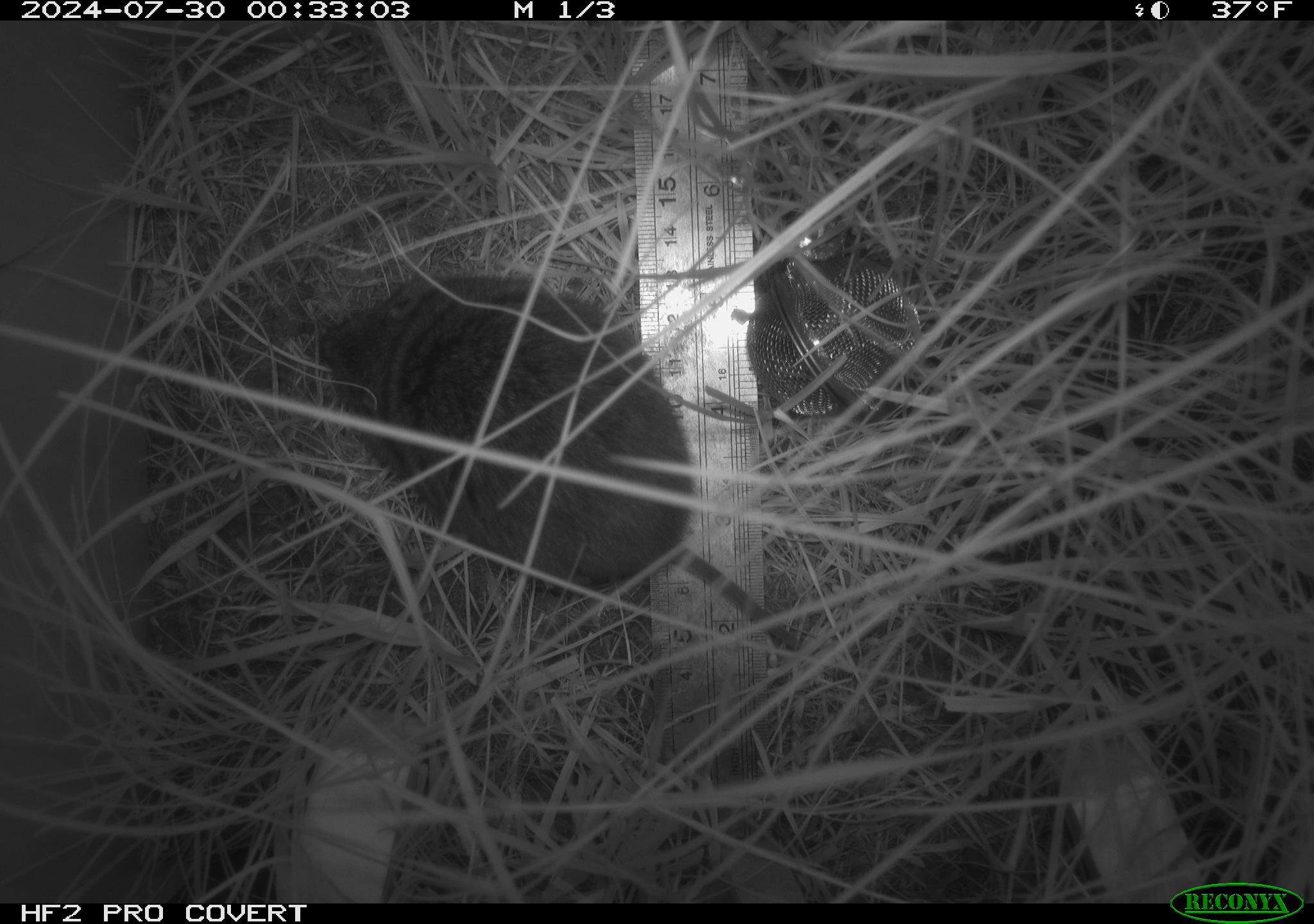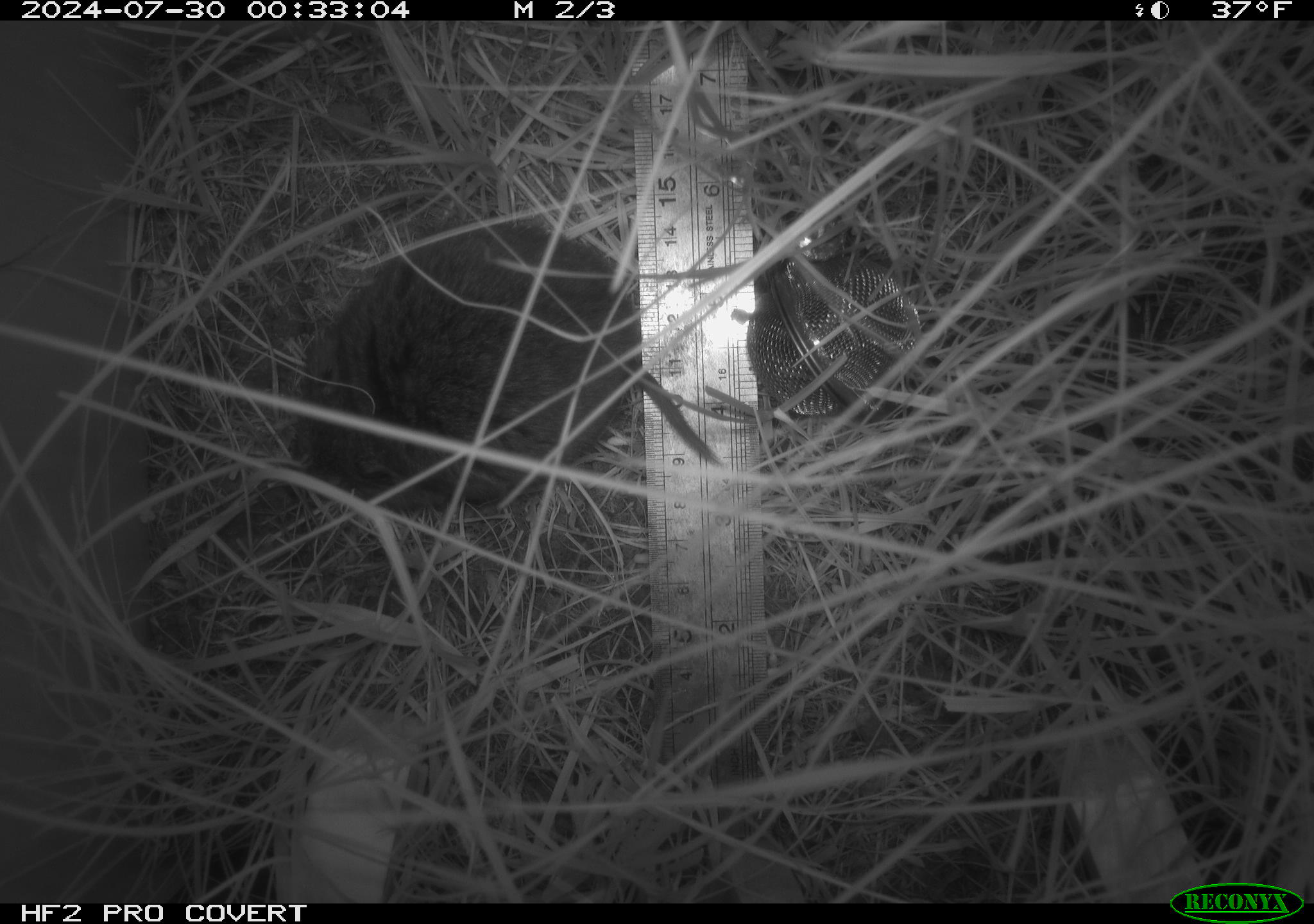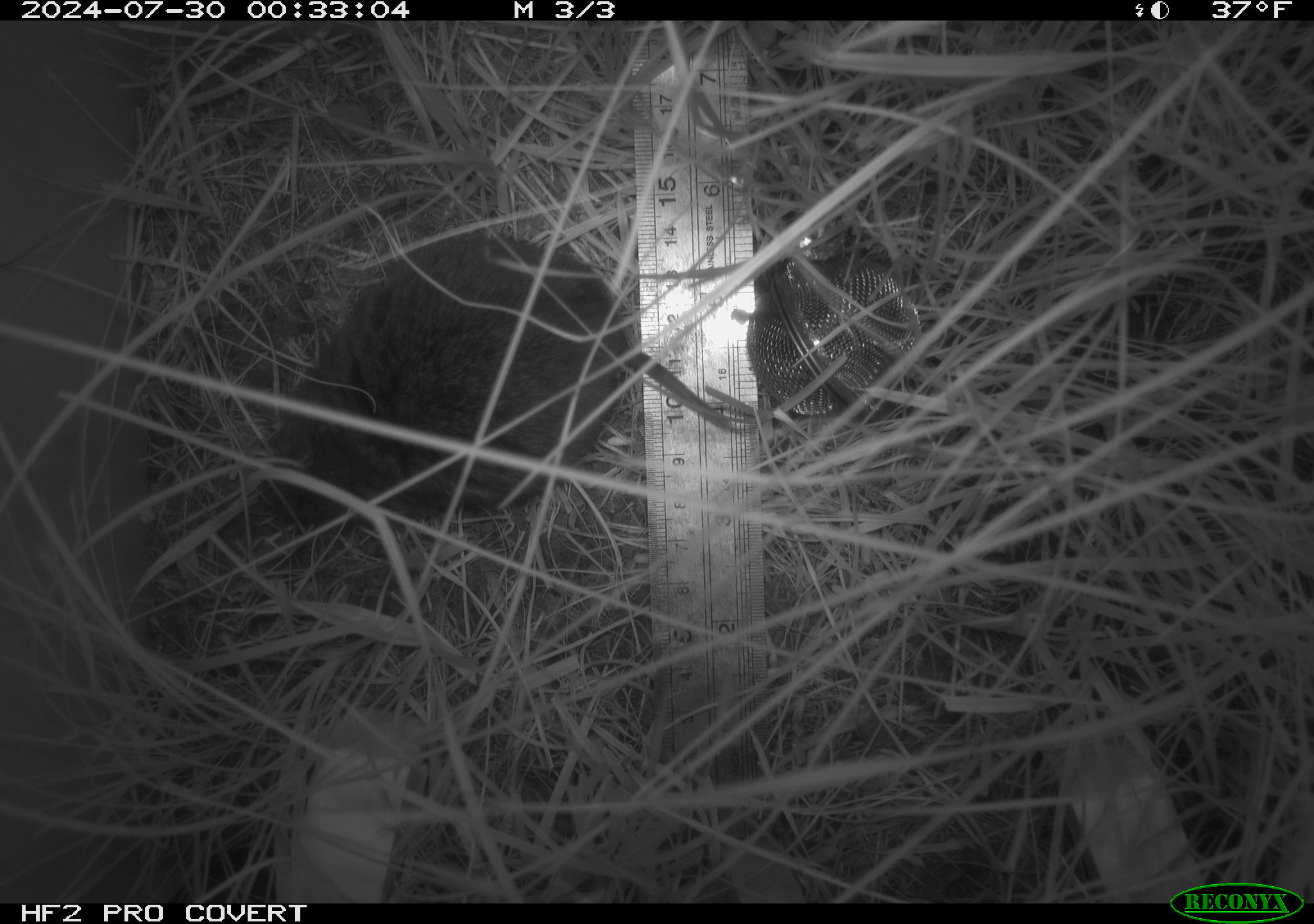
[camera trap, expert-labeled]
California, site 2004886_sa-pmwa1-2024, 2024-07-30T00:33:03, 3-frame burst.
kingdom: Animalia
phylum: Chordata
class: Mammalia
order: Rodentia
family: Cricetidae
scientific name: Arvicolinae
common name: voles, lemmings, and muskrats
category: arvicolinae subfamily